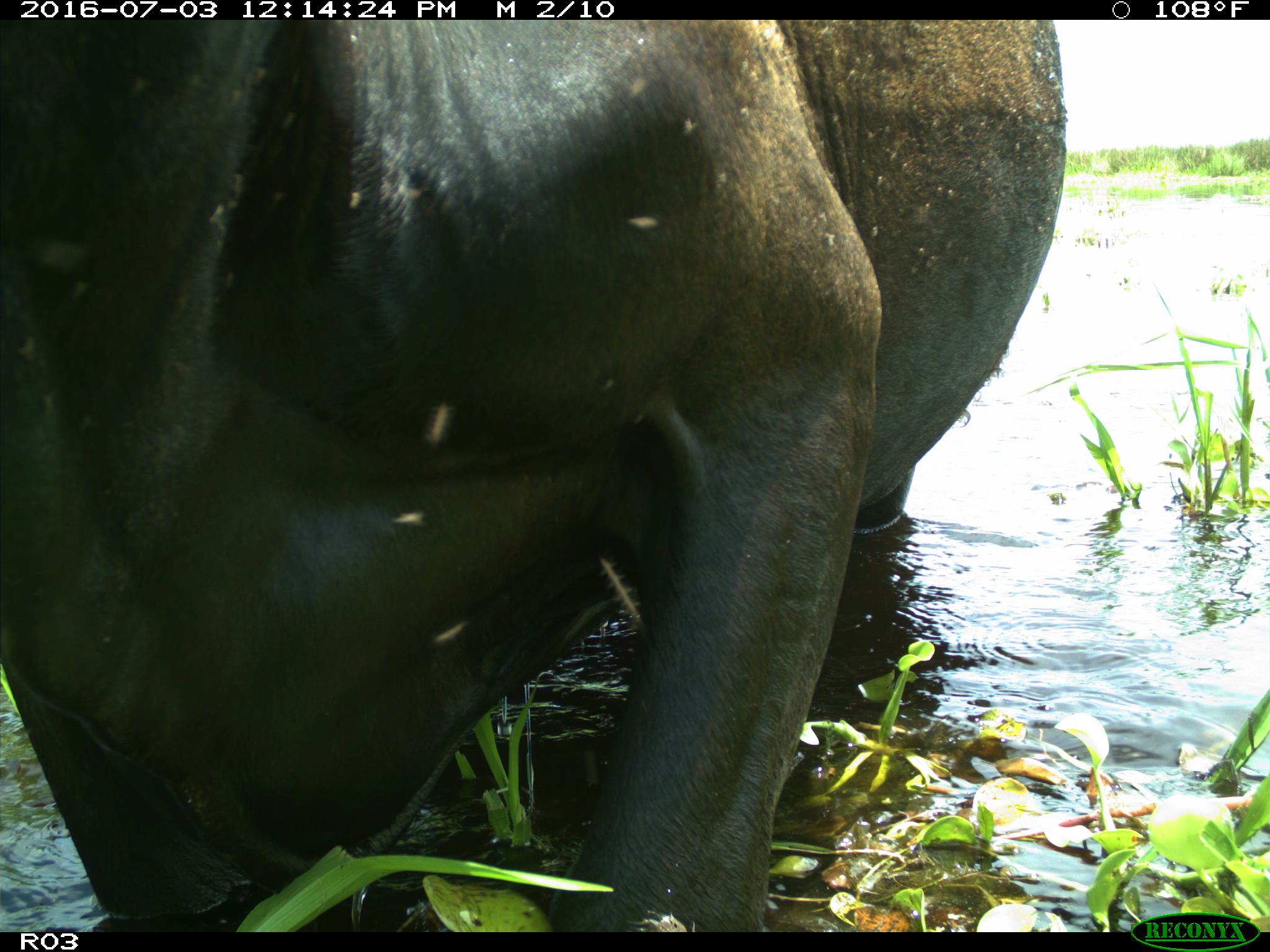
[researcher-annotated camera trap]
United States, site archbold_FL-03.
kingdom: Animalia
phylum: Chordata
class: Mammalia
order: Artiodactyla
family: Bovidae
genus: Bos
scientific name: Bos taurus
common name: domestic cow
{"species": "Bos taurus (domestic cow)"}